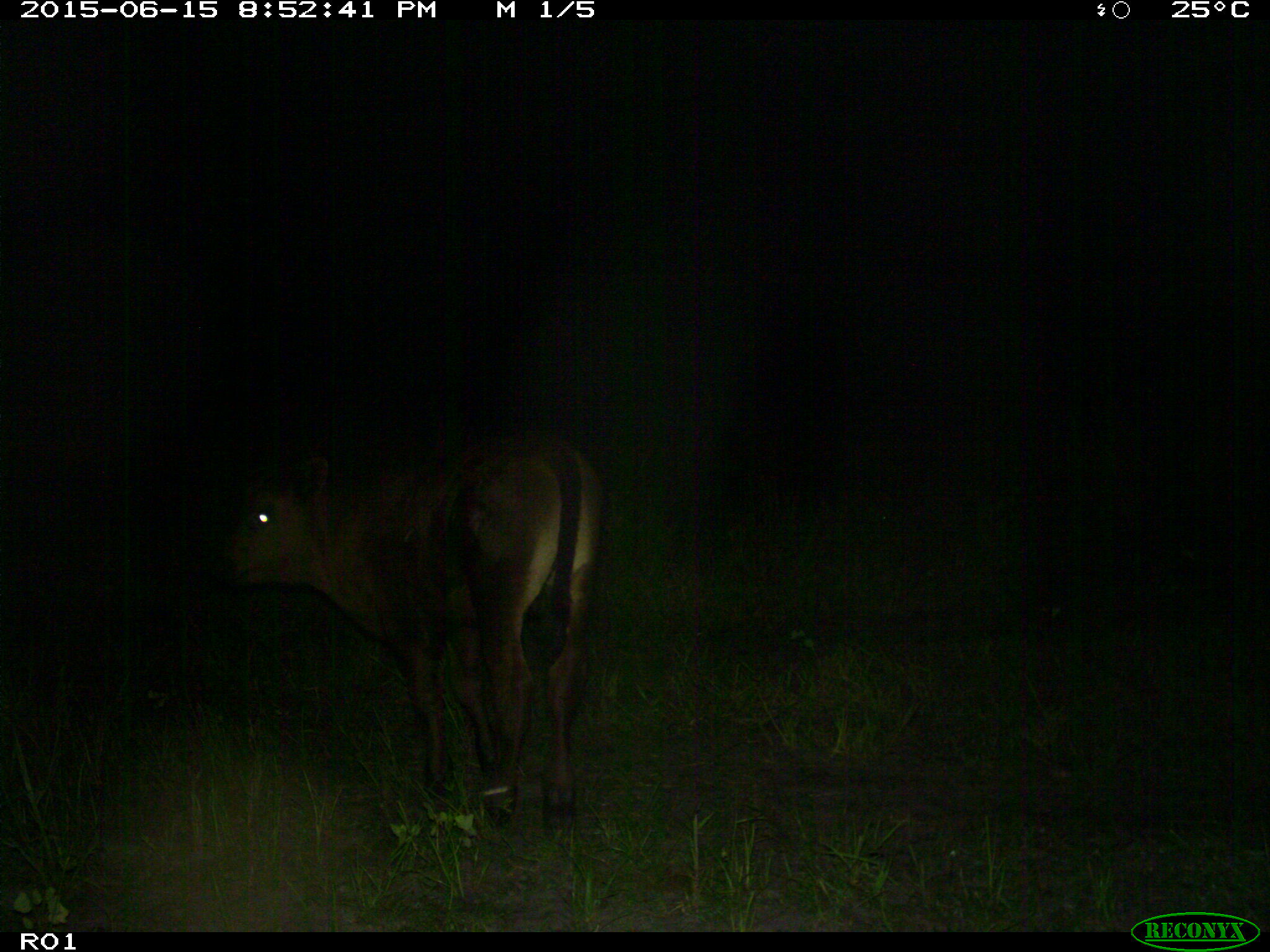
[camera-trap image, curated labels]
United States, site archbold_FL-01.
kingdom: Animalia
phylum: Chordata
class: Mammalia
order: Artiodactyla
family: Bovidae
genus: Bos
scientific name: Bos taurus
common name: domestic cow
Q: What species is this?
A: Bos taurus (domestic cow).